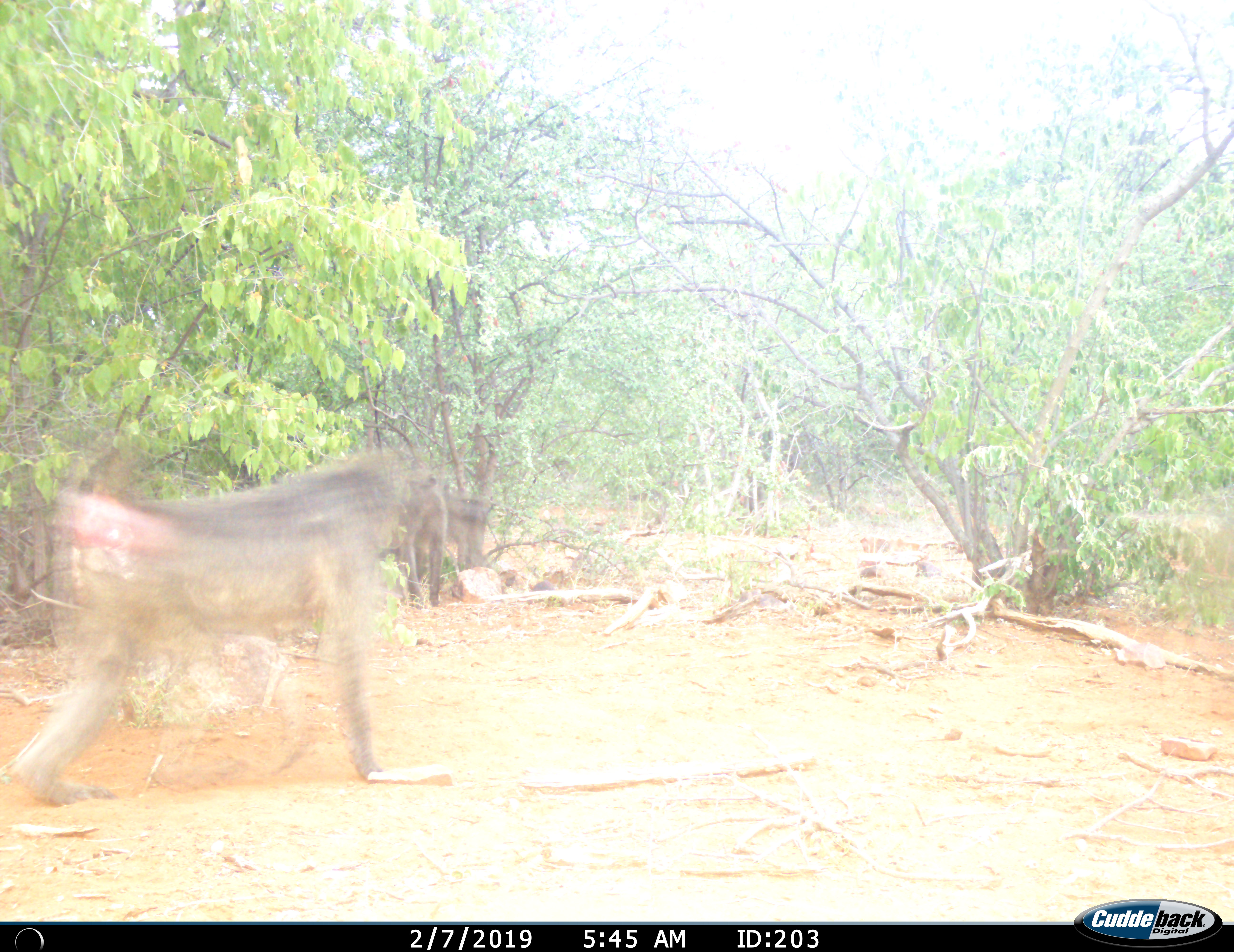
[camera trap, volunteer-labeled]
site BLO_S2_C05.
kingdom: Animalia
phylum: Chordata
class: Mammalia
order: Primates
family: Cercopithecidae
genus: Papio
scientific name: Papio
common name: baboon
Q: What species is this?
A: Baboon (Papio).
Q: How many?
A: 1.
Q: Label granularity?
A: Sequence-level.